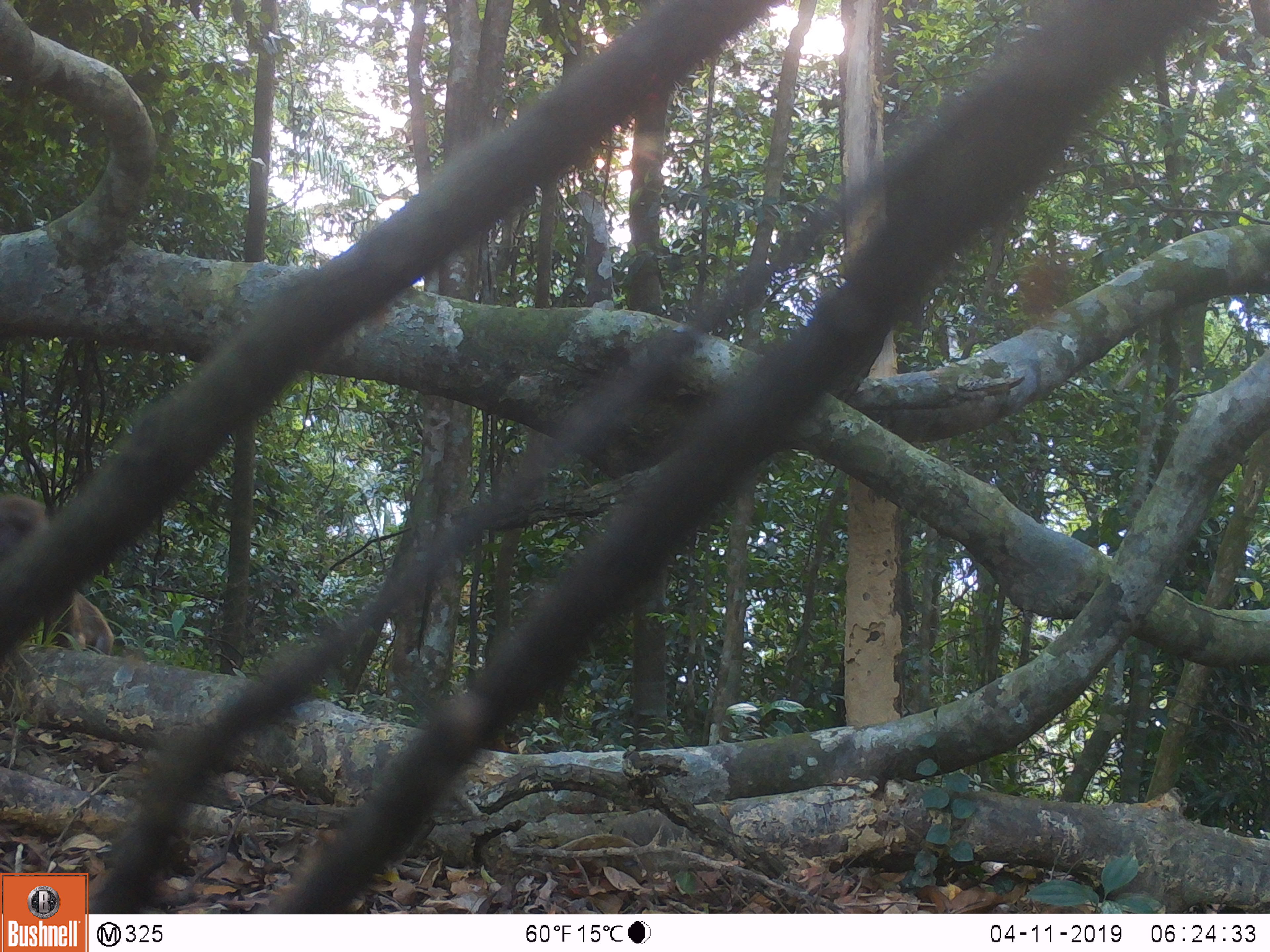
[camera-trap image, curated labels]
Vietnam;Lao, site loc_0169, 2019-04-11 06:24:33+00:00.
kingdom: Animalia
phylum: Chordata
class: Mammalia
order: Primates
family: Cercopithecidae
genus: Macaca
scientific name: Macaca arctoides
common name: stump-tailed macaque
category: stump tailed macaque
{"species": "stump tailed macaque (stump-tailed macaque) (Macaca arctoides)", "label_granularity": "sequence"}